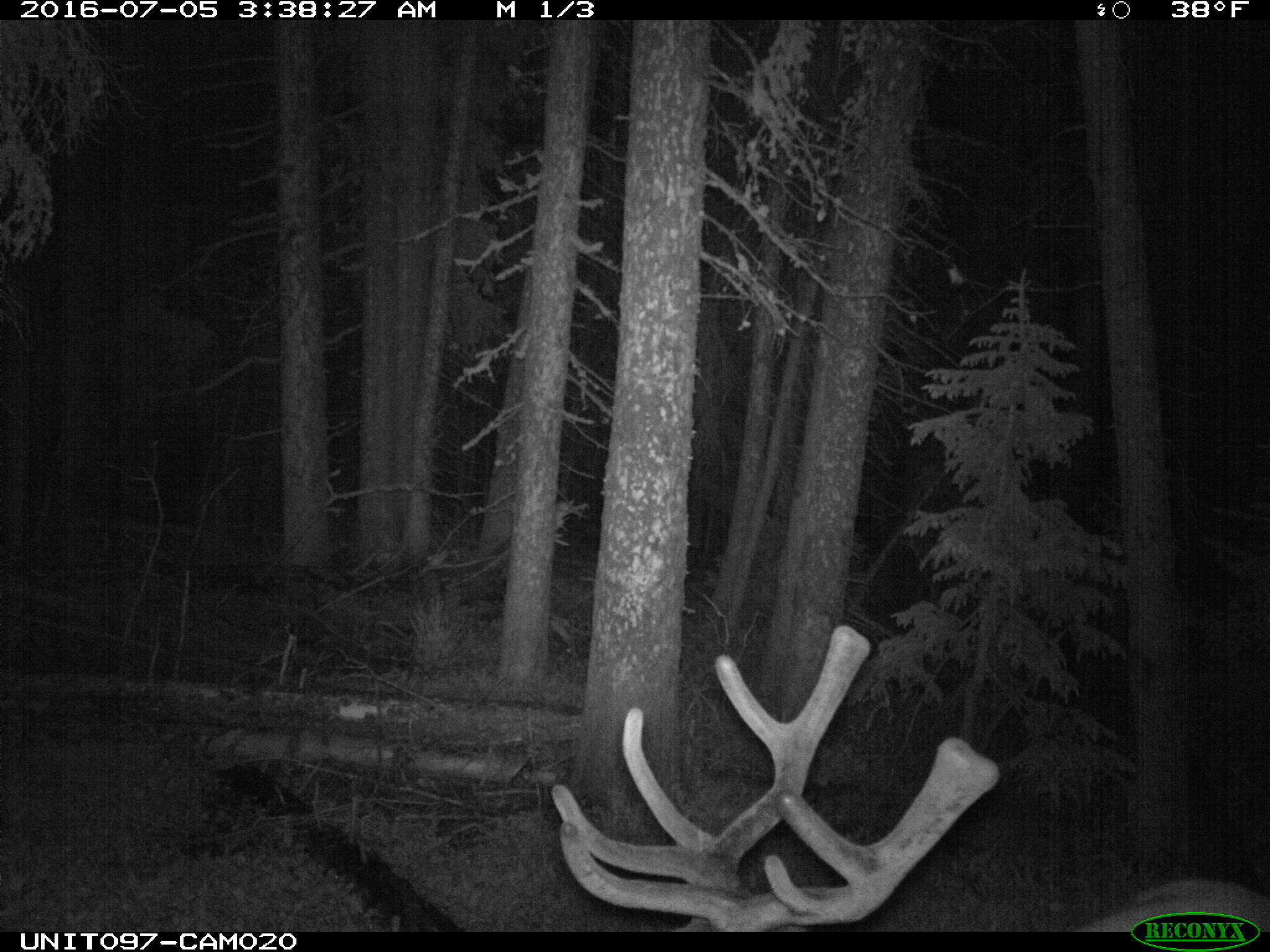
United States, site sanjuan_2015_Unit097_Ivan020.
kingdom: Animalia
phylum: Chordata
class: Mammalia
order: Artiodactyla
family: Cervidae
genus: Cervus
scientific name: Cervus elaphus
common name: red deer